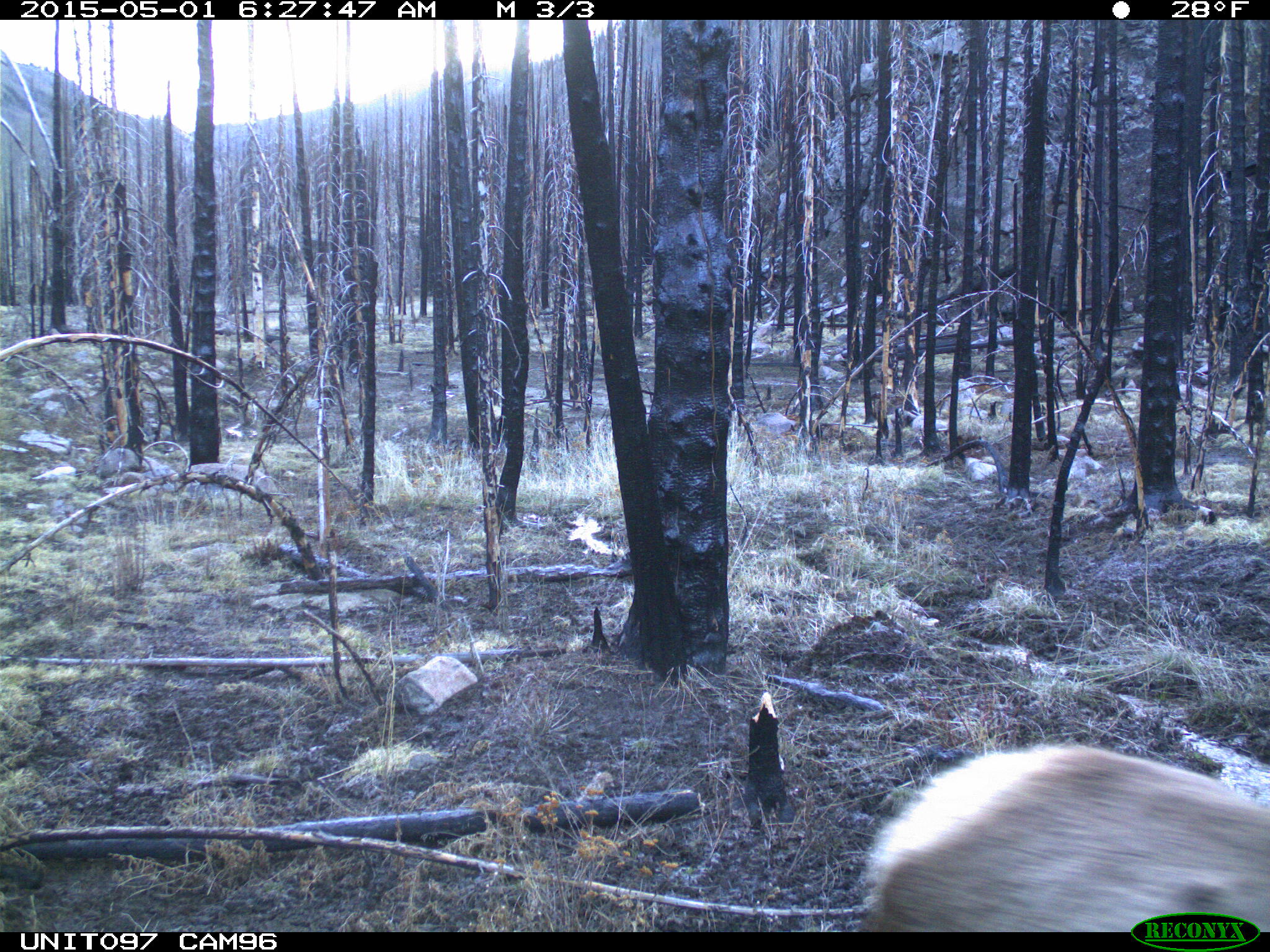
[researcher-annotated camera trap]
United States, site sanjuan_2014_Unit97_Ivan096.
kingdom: Animalia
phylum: Chordata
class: Mammalia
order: Artiodactyla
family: Cervidae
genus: Cervus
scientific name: Cervus elaphus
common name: red deer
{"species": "Cervus elaphus (red deer)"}